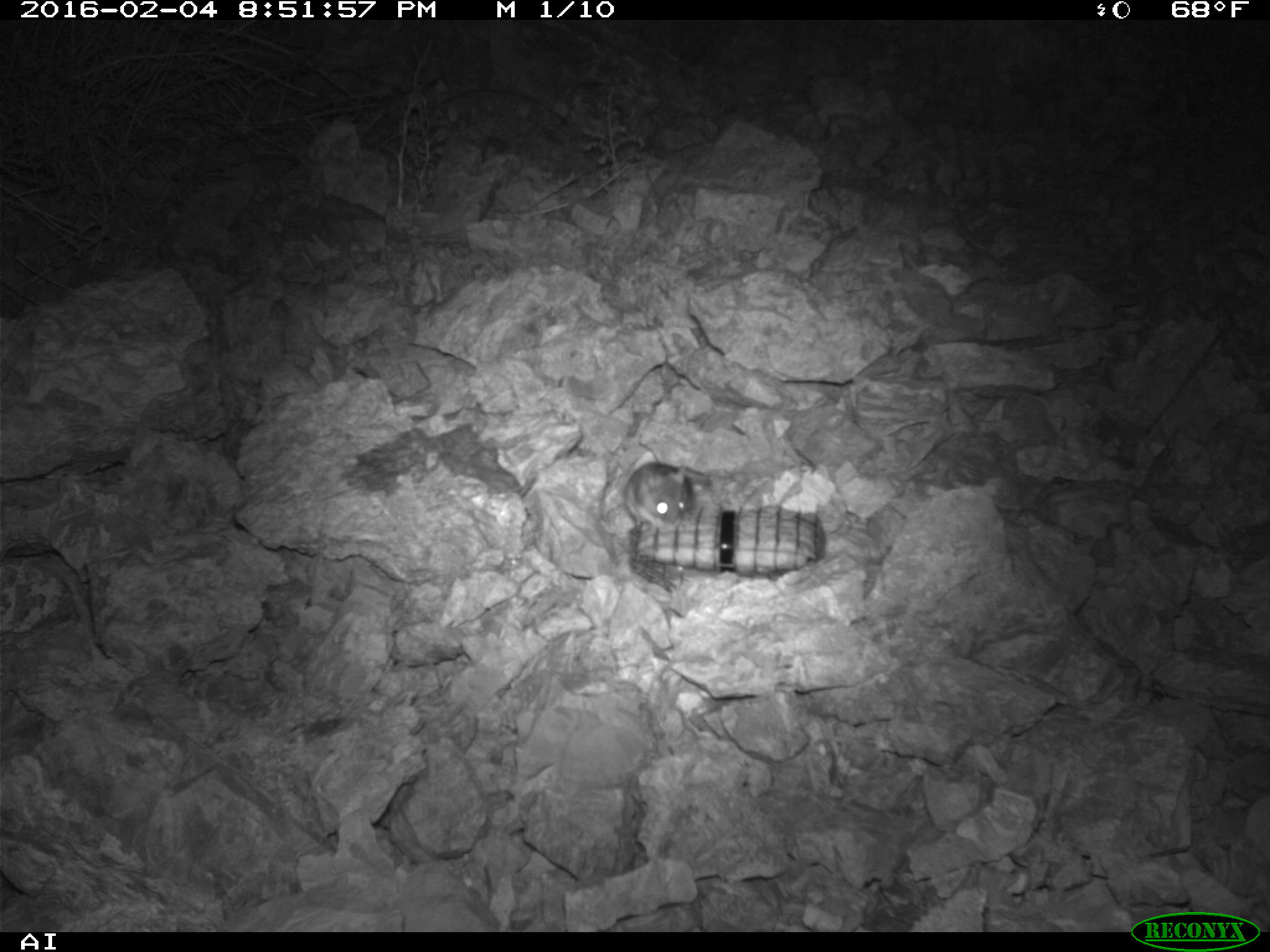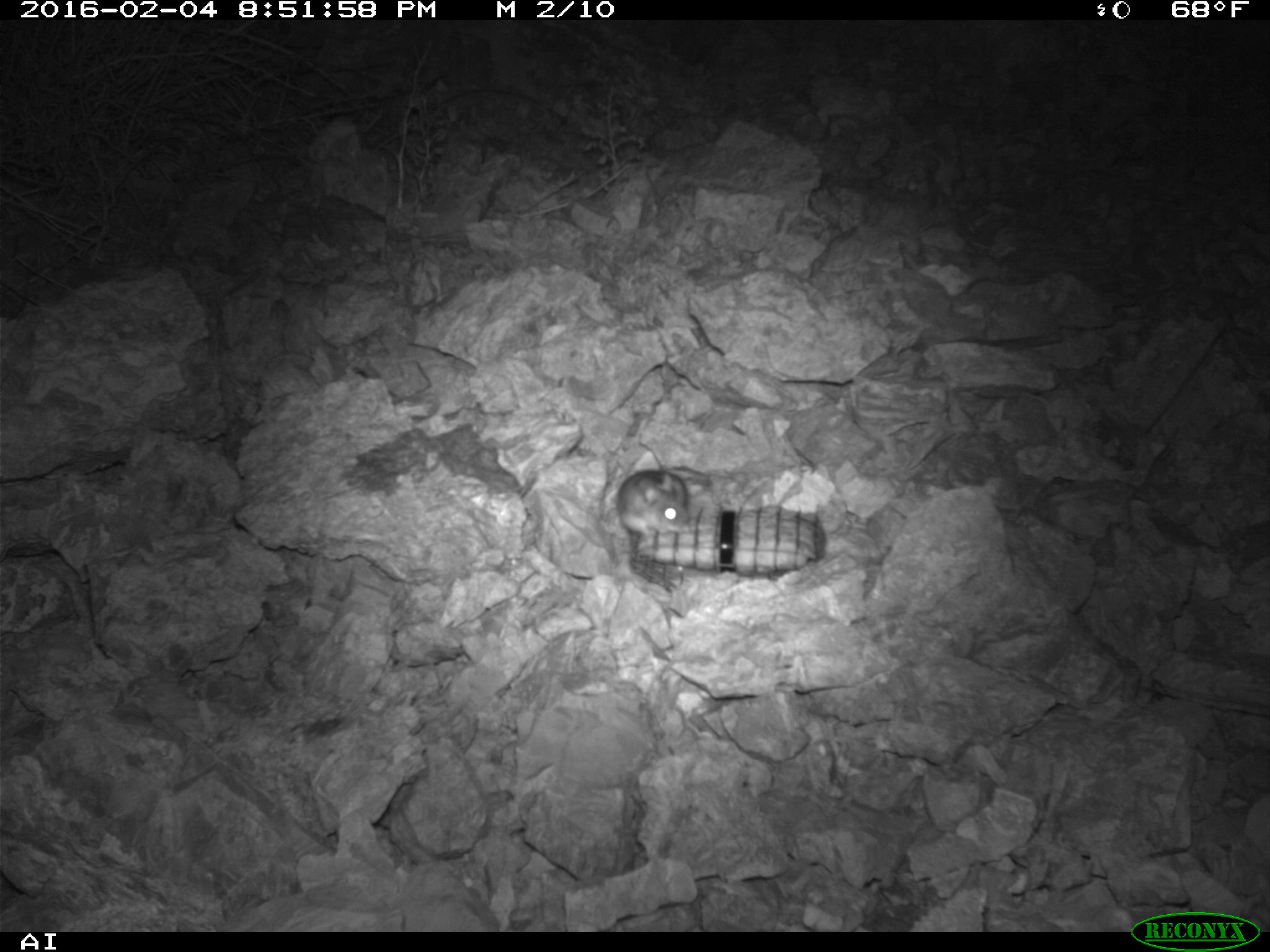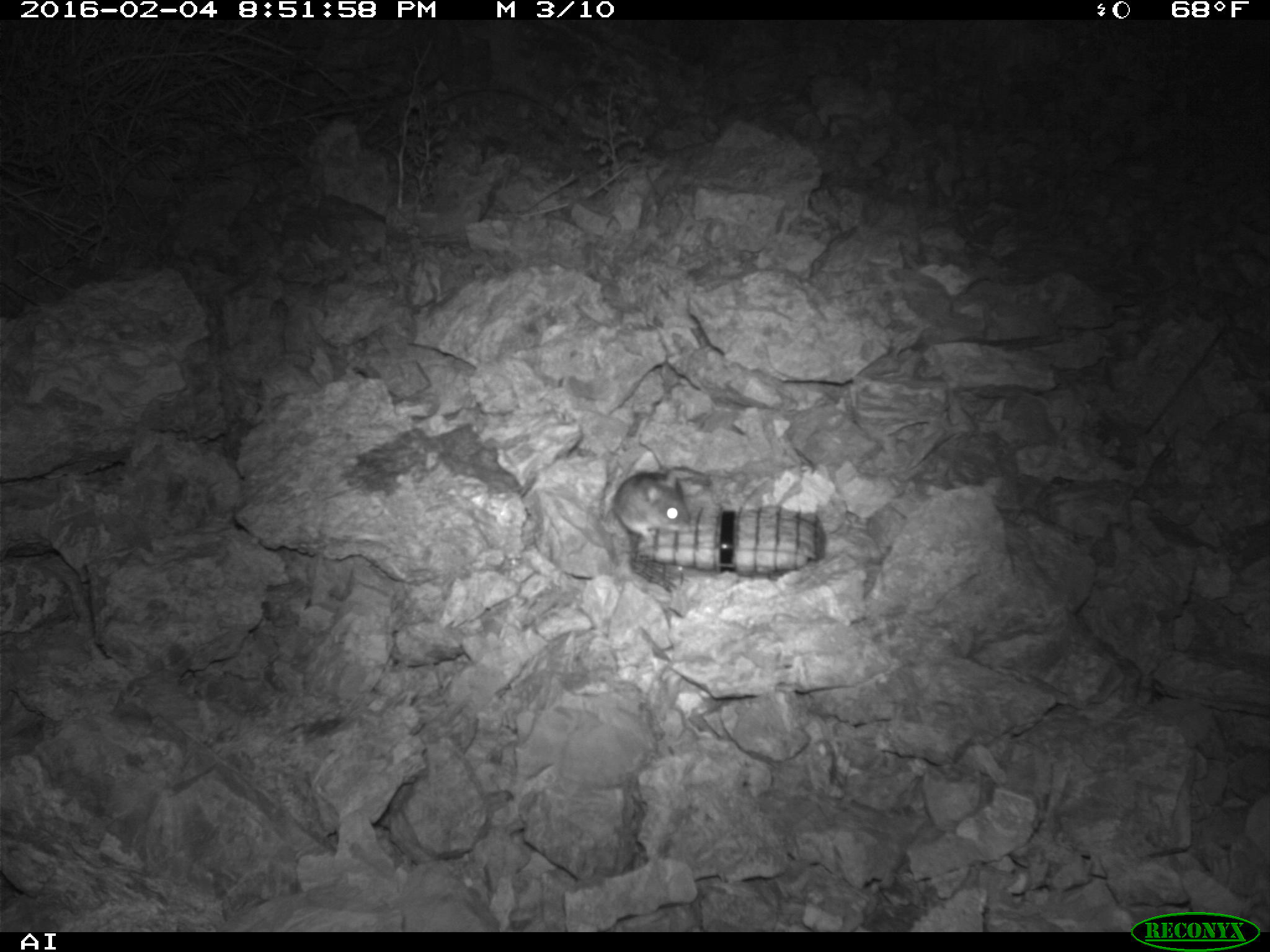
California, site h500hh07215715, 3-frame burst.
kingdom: Animalia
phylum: Chordata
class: Mammalia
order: Rodentia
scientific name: Rodentia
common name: rodent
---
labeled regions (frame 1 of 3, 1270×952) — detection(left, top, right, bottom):
rodent: detection(623, 461, 711, 532)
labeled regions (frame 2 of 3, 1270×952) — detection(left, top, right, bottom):
rodent: detection(618, 462, 713, 547)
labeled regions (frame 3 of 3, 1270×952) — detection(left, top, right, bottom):
rodent: detection(611, 469, 691, 540)